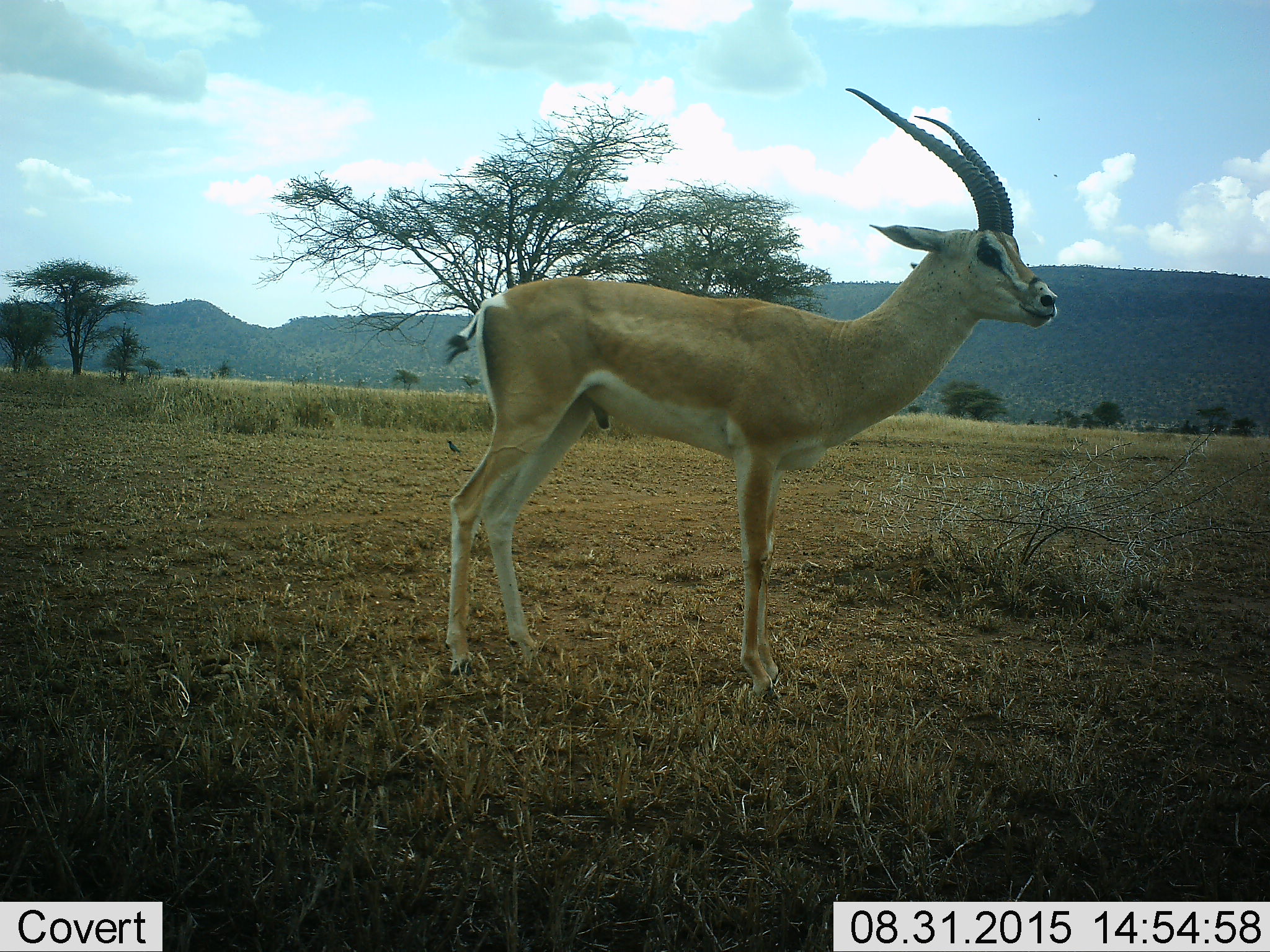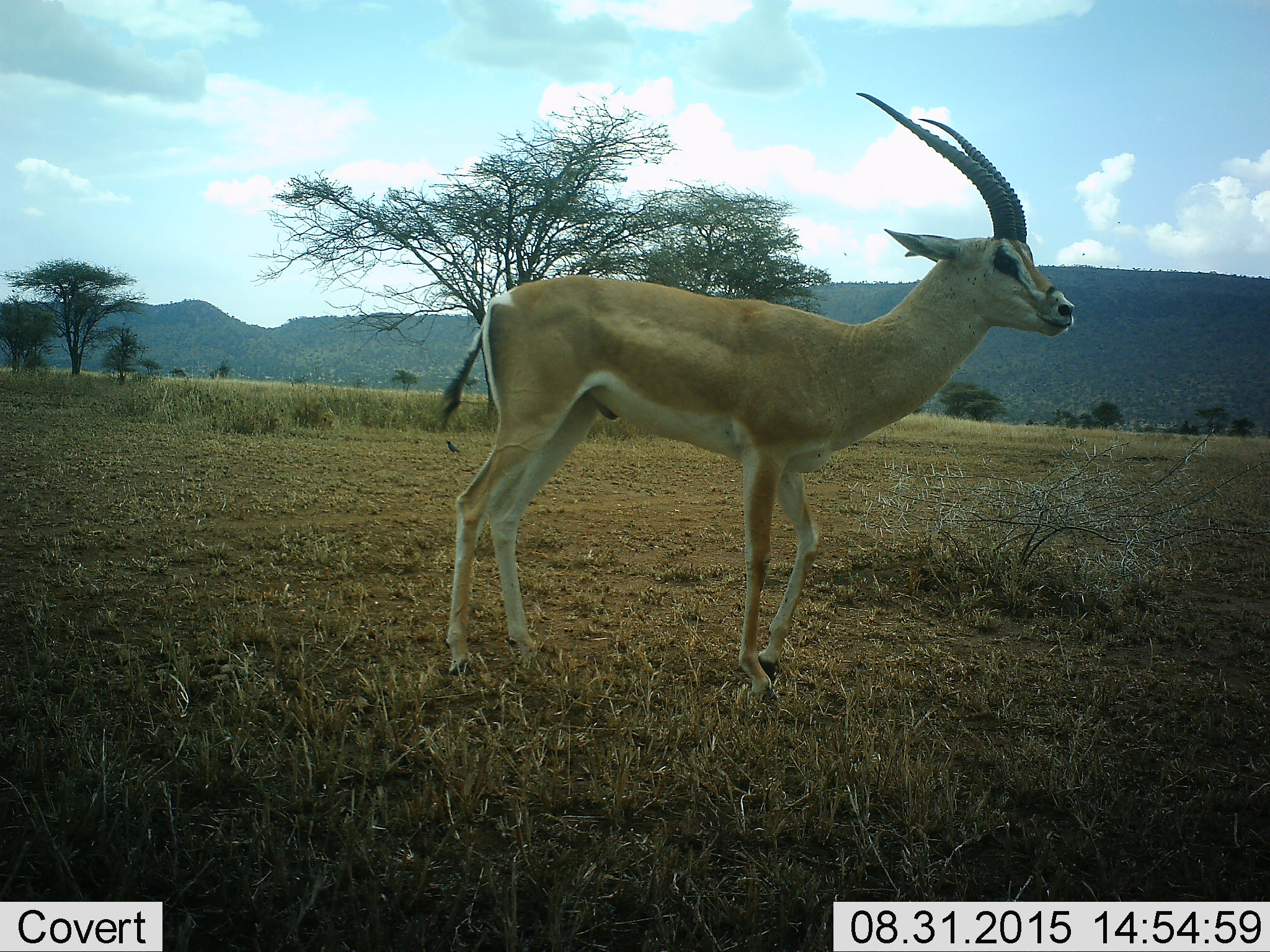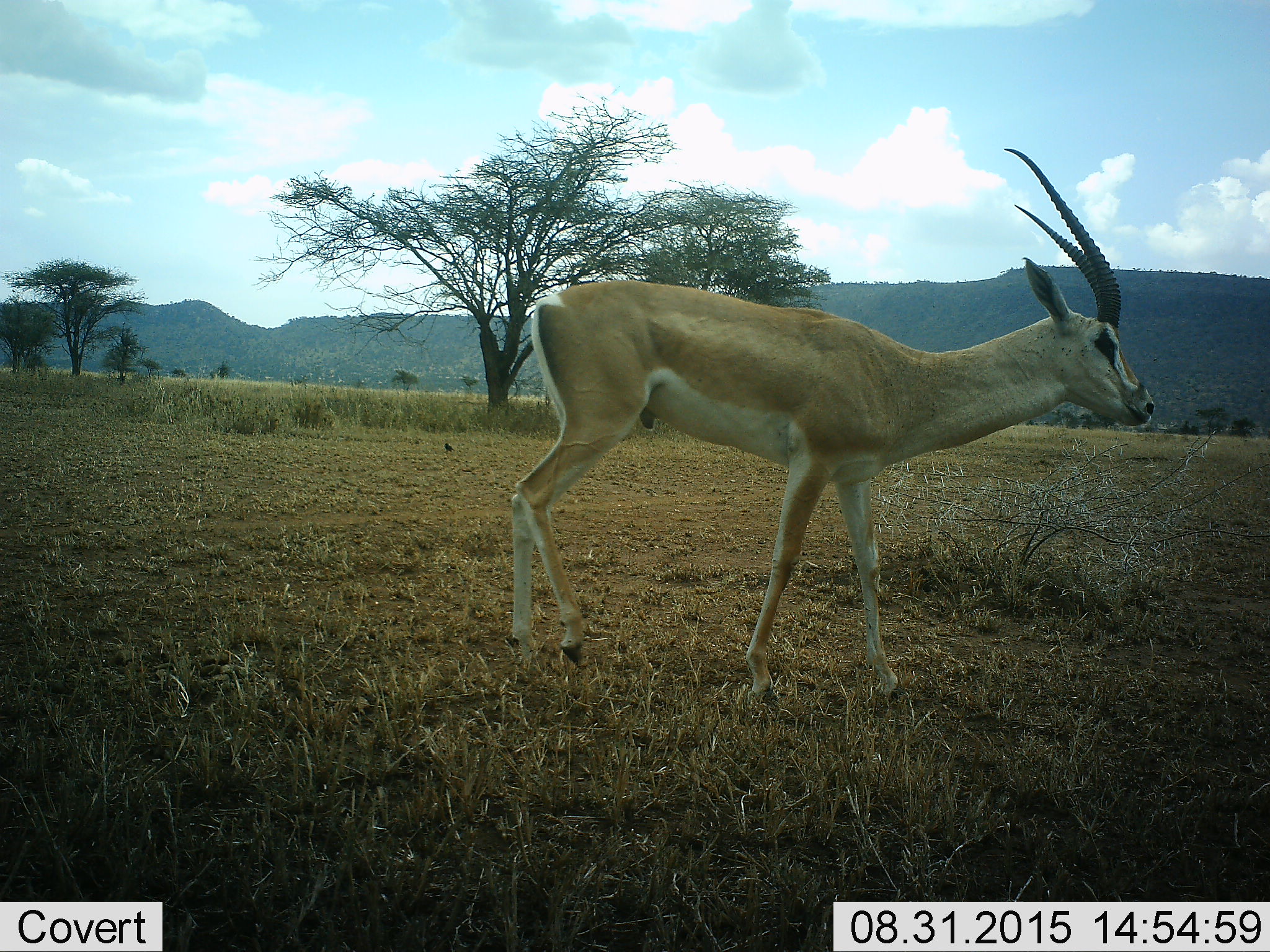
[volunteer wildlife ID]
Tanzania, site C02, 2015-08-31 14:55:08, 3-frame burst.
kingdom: Animalia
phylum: Chordata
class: Mammalia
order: Artiodactyla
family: Bovidae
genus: Nanger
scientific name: Nanger granti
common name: grant's gazelle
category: gazellegrants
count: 1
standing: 62%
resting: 6%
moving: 38%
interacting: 0%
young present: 0%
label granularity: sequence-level